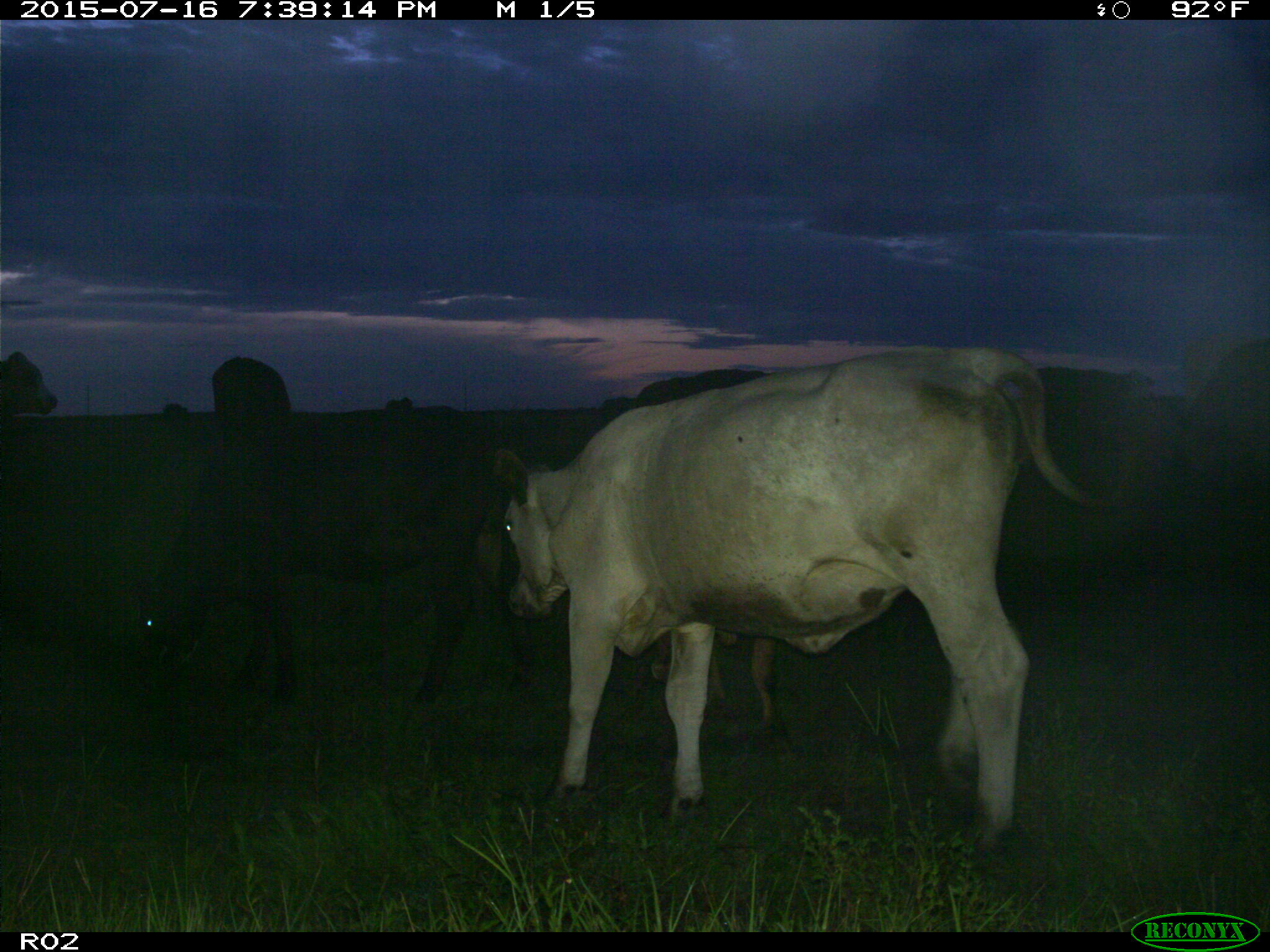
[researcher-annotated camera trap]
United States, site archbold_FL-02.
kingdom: Animalia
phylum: Chordata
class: Mammalia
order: Artiodactyla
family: Bovidae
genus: Bos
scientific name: Bos taurus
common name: domestic cow